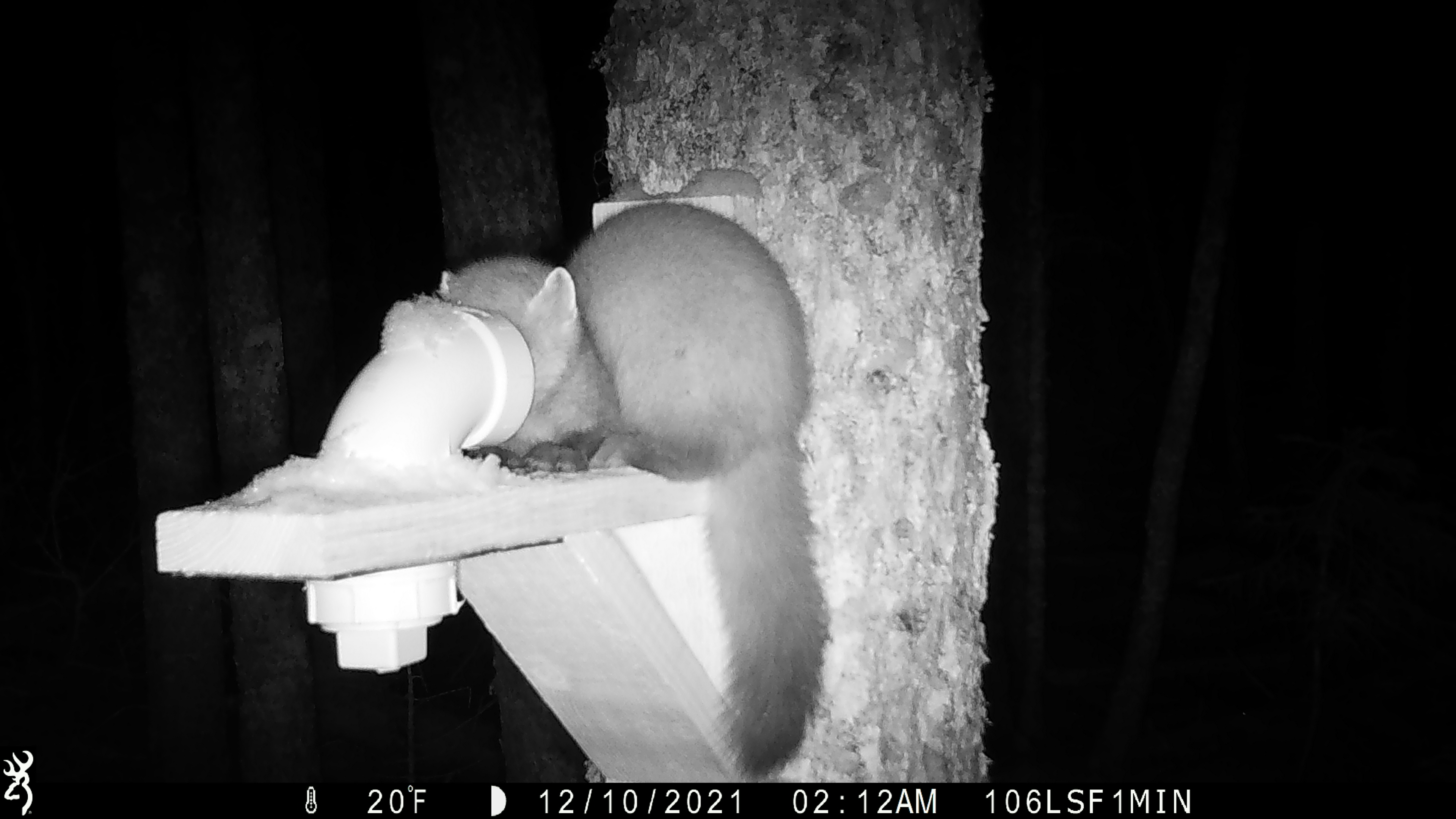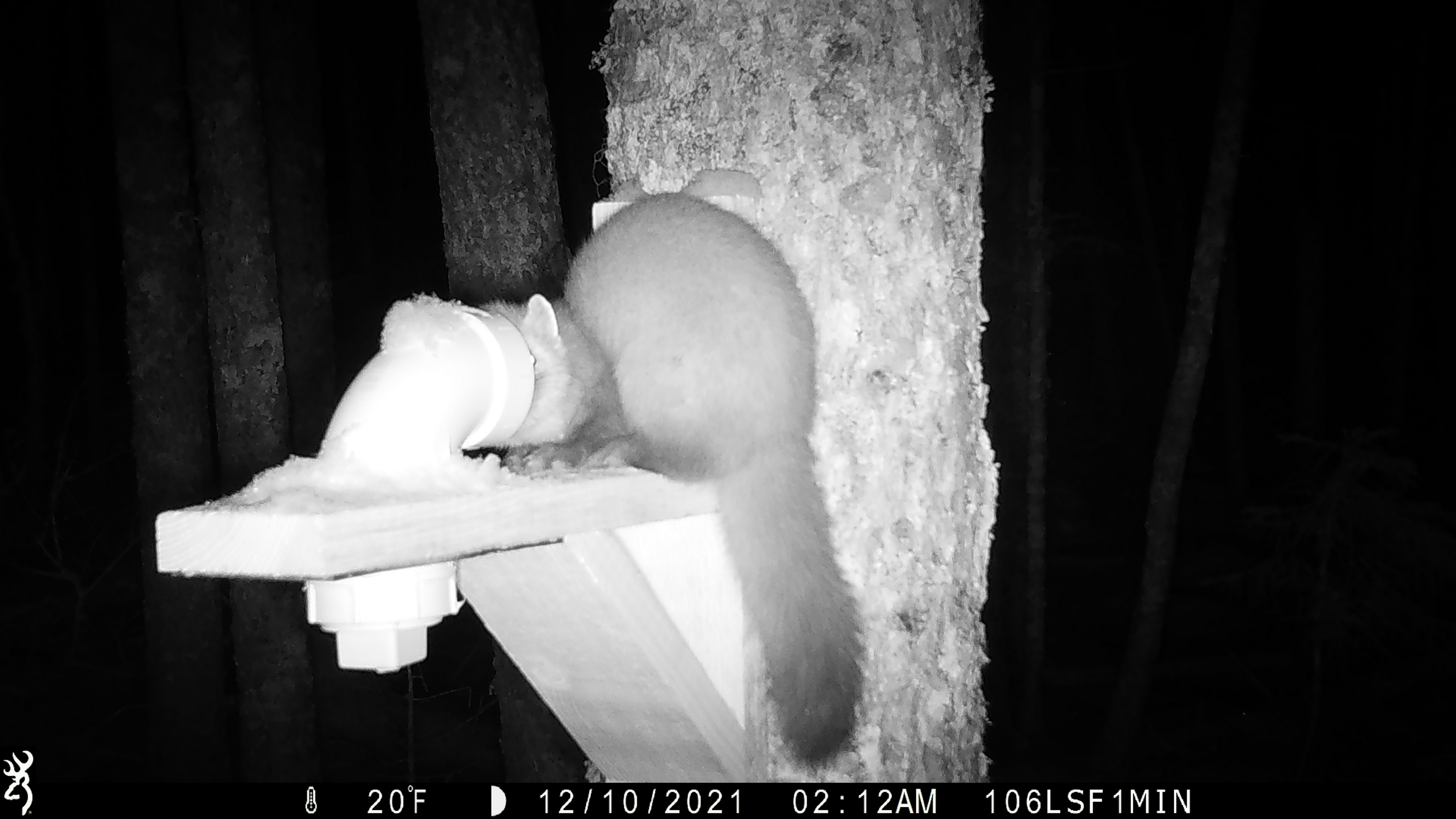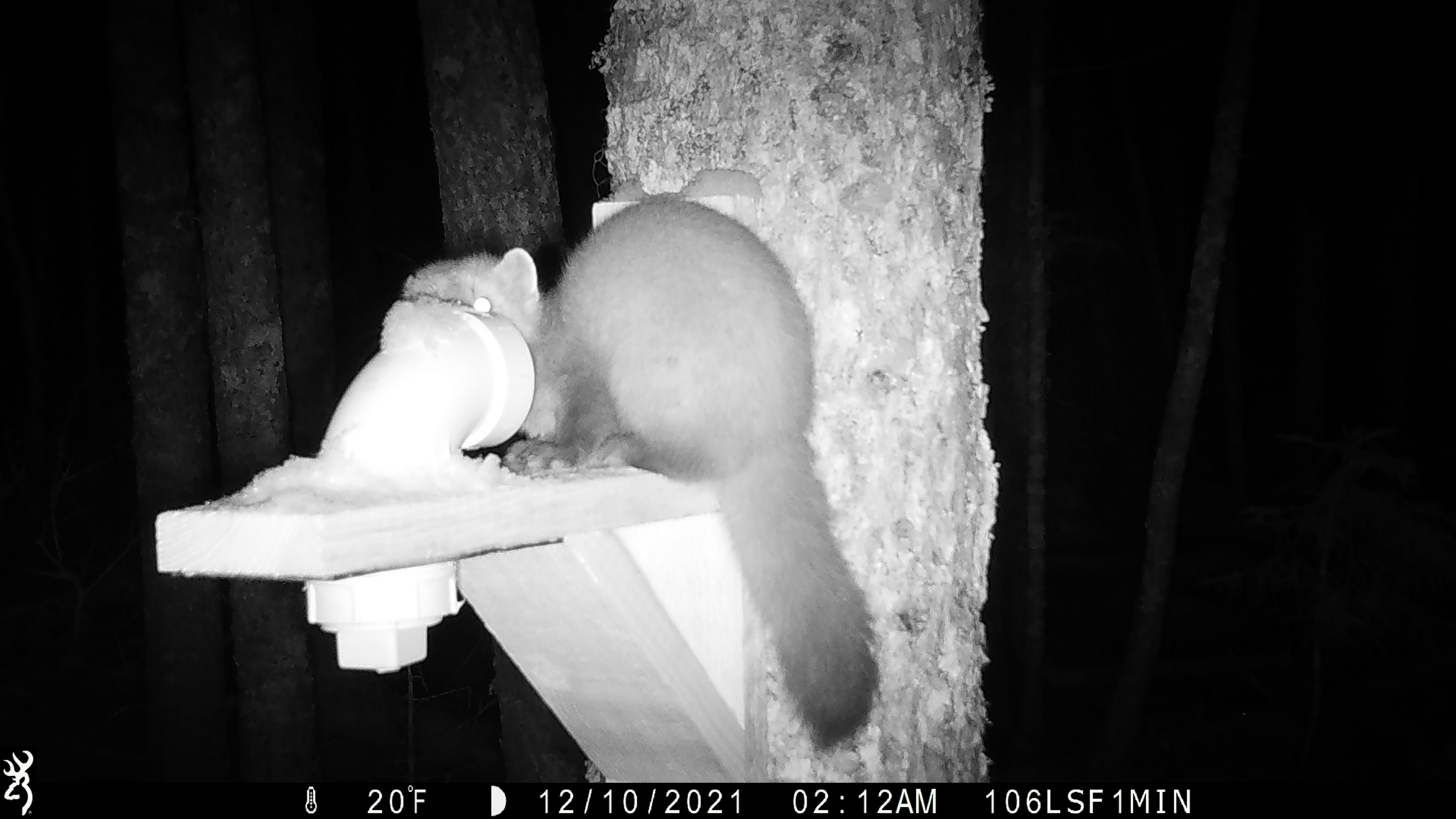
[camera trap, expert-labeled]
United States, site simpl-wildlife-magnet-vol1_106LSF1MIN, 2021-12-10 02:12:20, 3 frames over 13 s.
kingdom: Animalia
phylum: Chordata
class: Mammalia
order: Carnivora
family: Mustelidae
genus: Martes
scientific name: Martes americana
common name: american marten